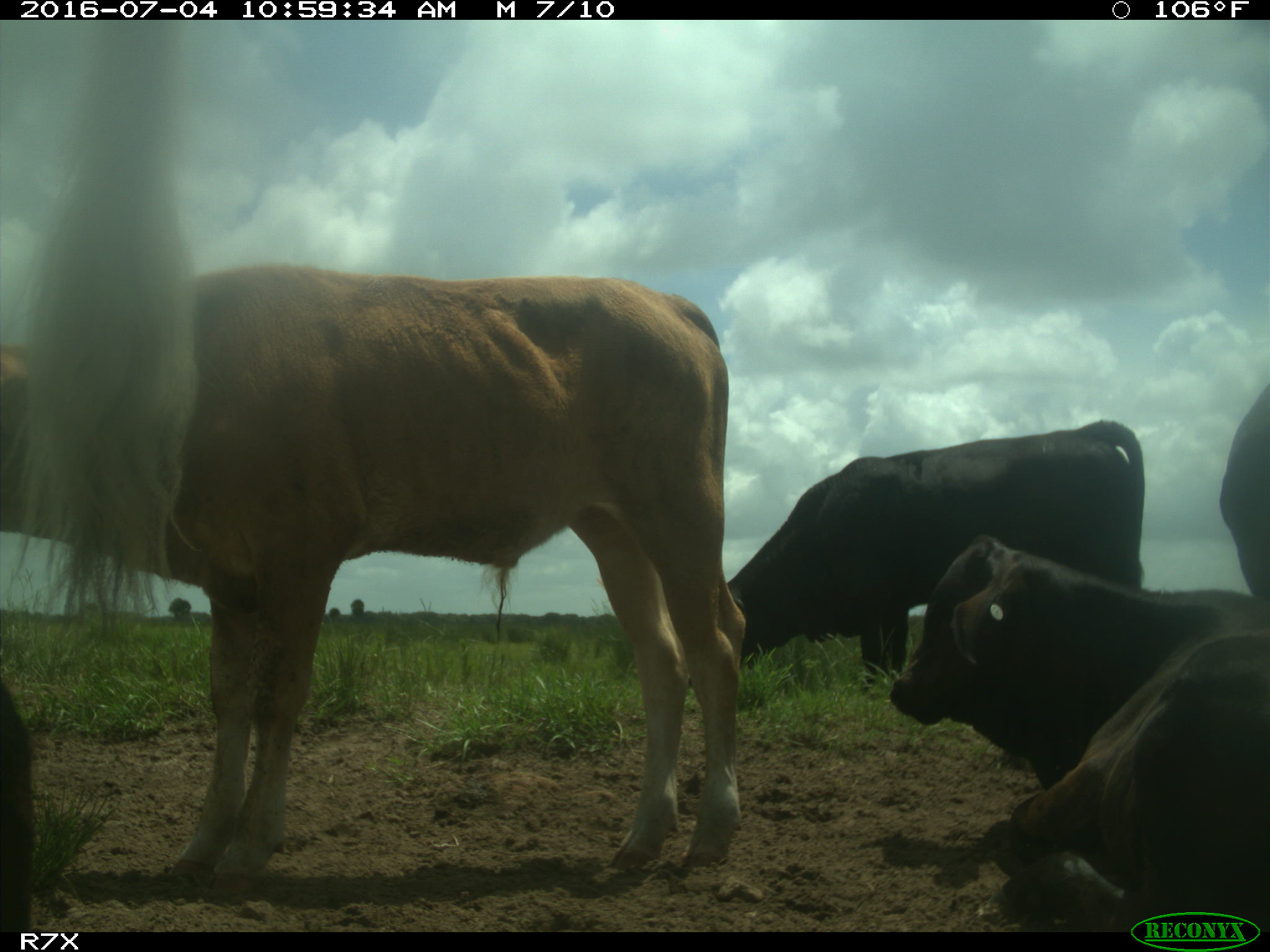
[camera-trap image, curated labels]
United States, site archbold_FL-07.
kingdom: Animalia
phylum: Chordata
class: Mammalia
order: Artiodactyla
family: Bovidae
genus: Bos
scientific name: Bos taurus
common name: domestic cow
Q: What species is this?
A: Bos taurus (domestic cow).